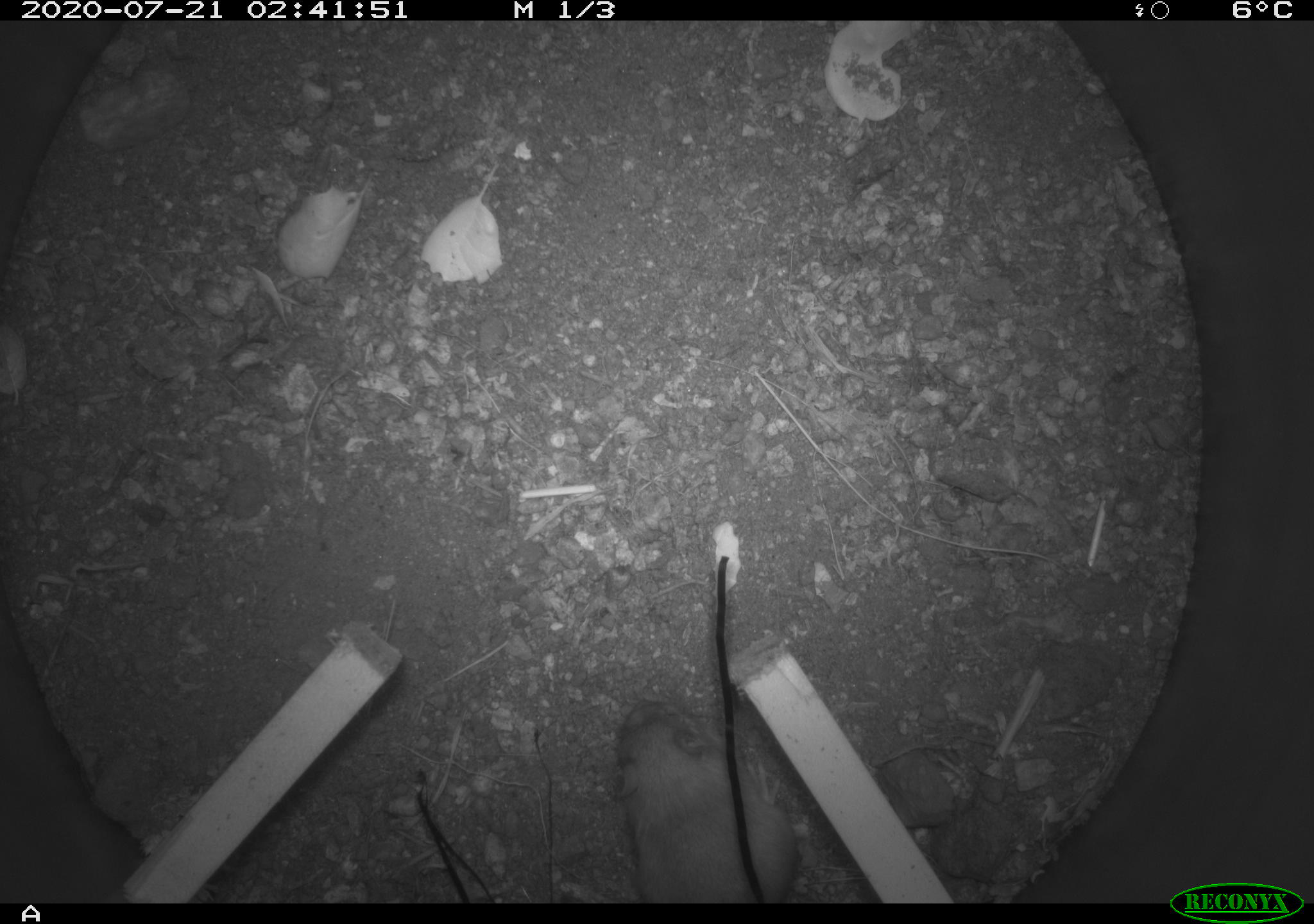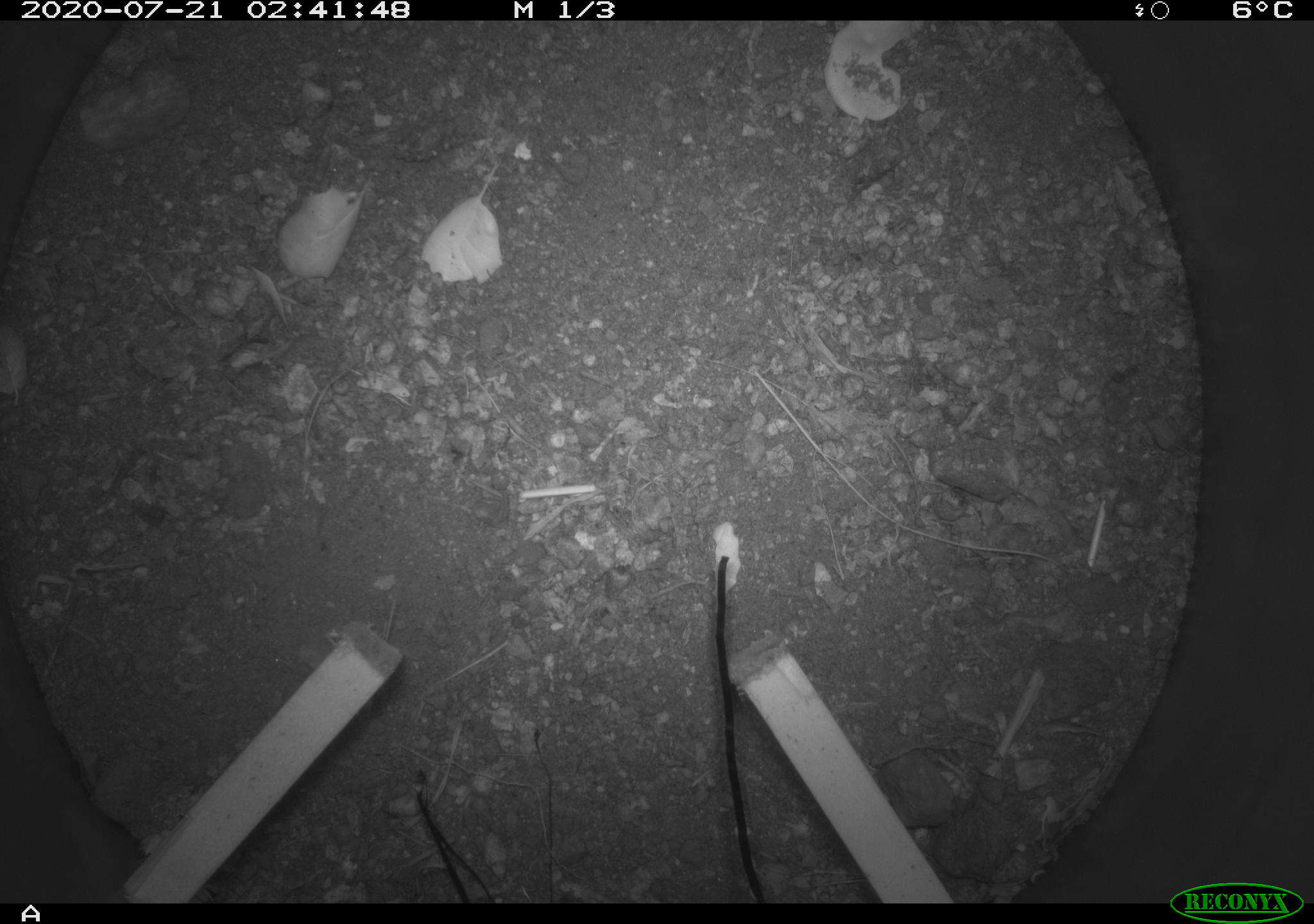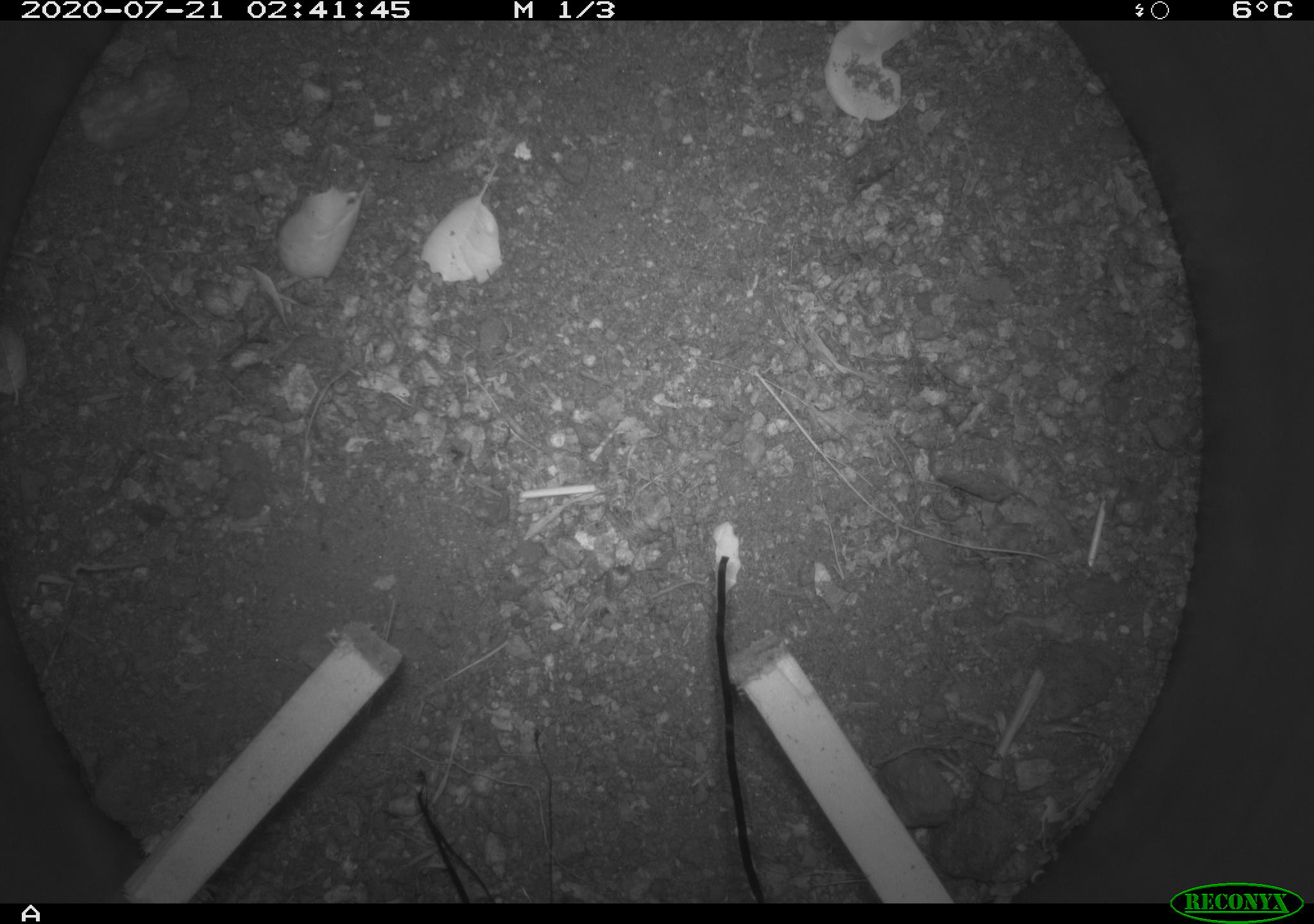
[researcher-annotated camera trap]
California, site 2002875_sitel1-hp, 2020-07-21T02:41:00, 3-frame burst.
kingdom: Animalia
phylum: Chordata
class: Mammalia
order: Rodentia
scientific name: Rodentia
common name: rodent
Rodent (Rodentia).